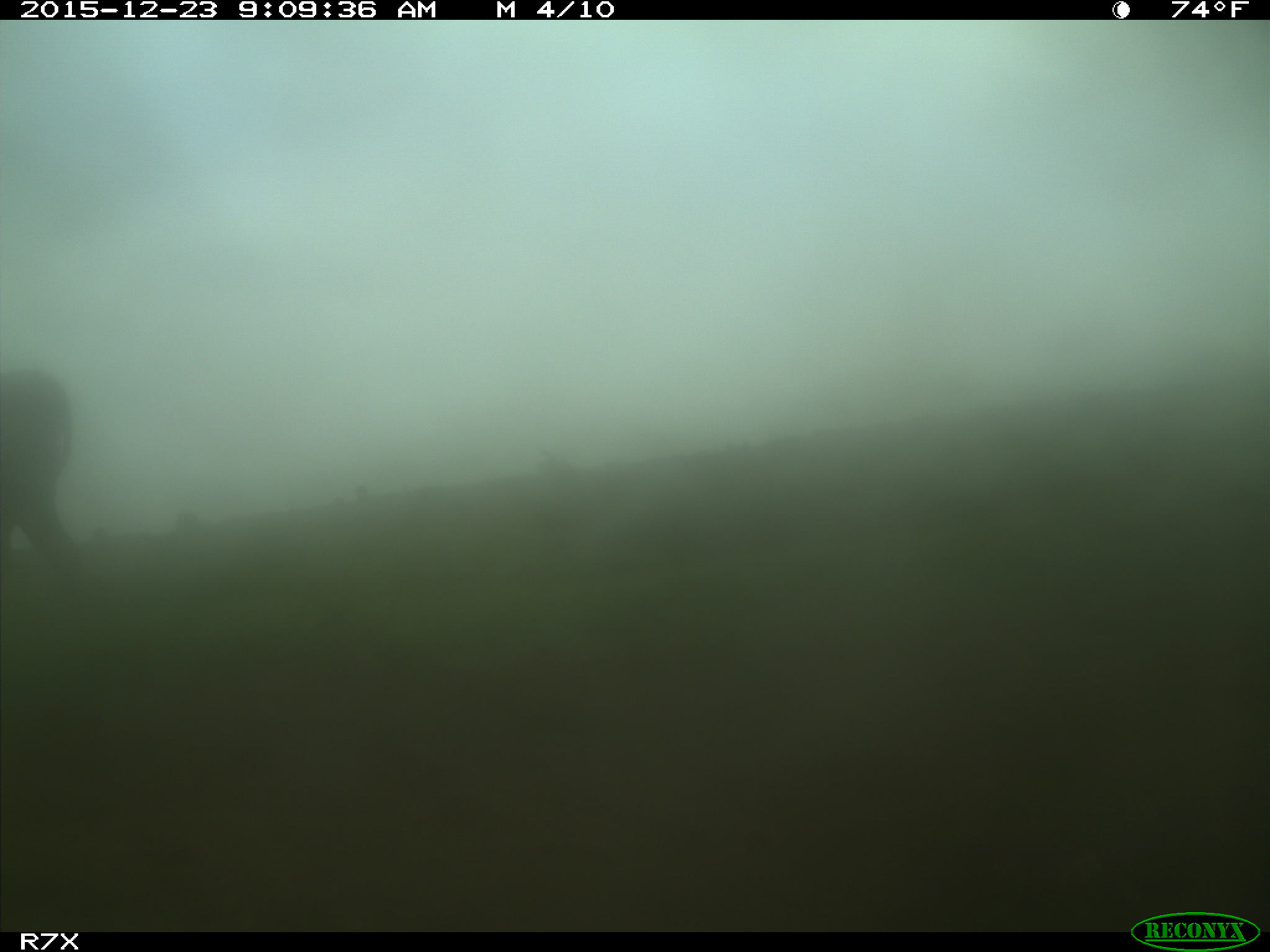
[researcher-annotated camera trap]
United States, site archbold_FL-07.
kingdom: Animalia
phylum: Chordata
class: Mammalia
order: Artiodactyla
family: Bovidae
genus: Bos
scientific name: Bos taurus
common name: domestic cow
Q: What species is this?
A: Bos taurus (domestic cow).